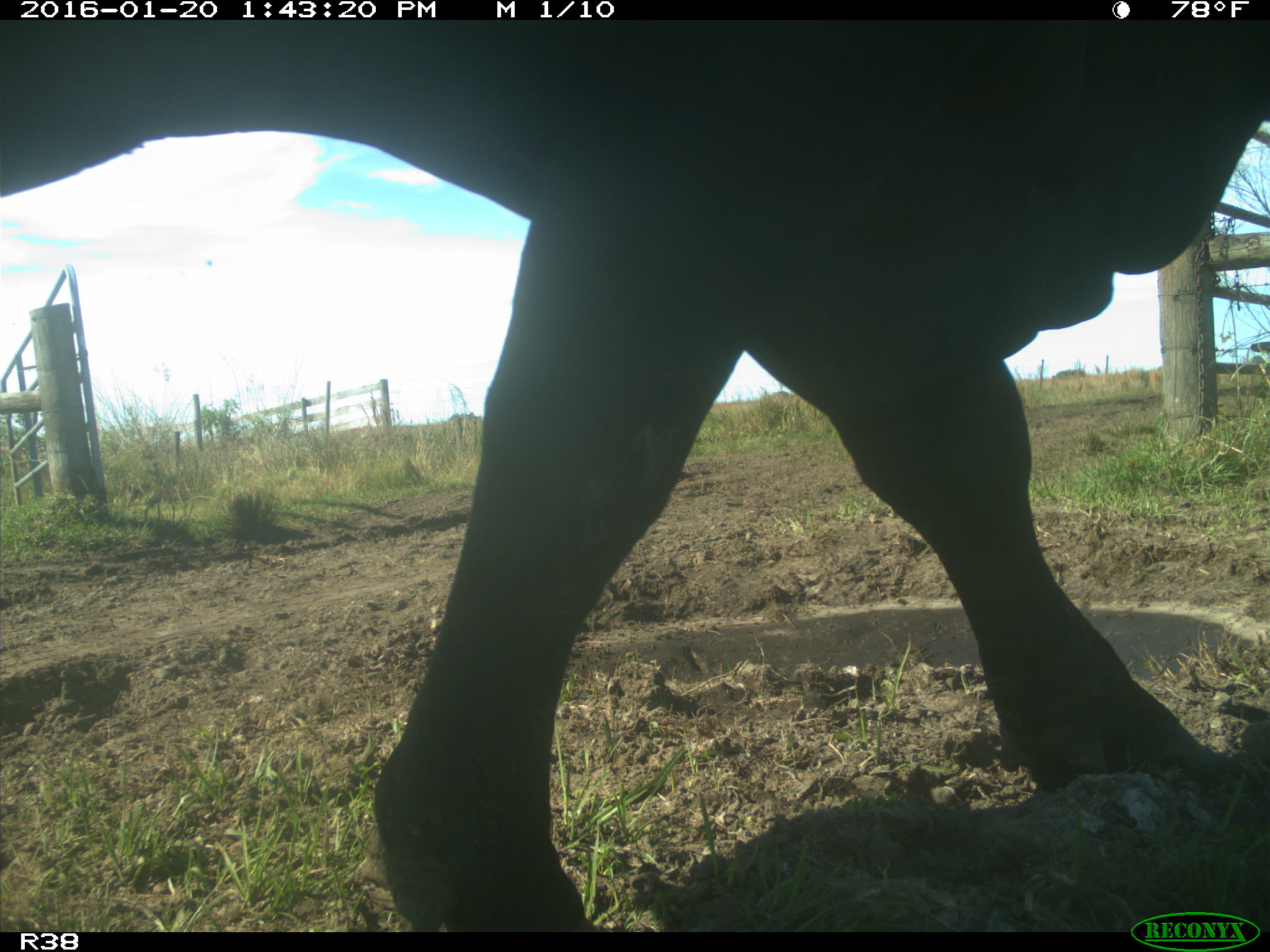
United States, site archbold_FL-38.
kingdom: Animalia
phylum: Chordata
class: Mammalia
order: Artiodactyla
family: Bovidae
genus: Bos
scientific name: Bos taurus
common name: domestic cow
Bos taurus (domestic cow).